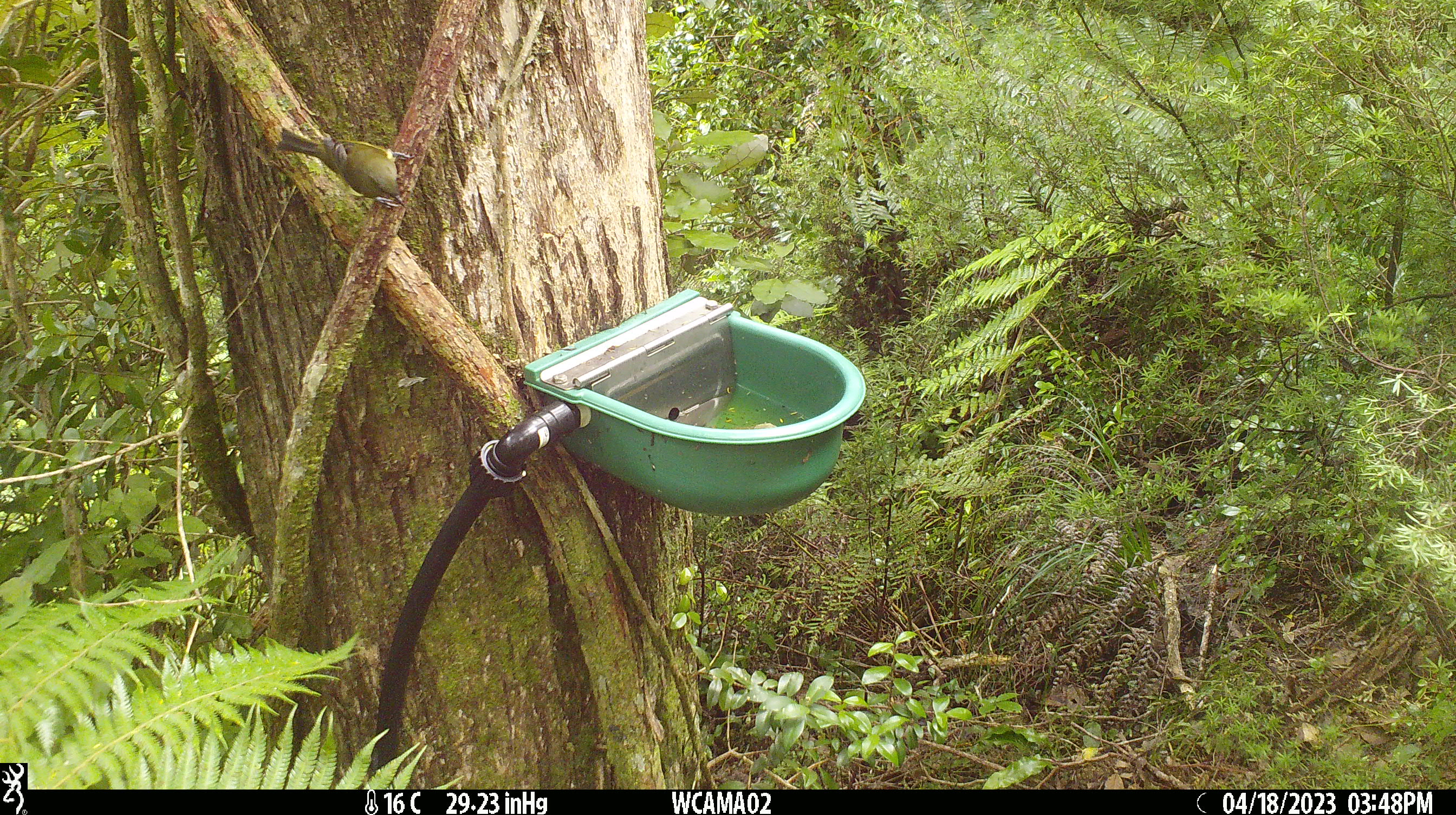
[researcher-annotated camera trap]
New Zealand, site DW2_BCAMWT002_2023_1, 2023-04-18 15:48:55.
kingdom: Animalia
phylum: Chordata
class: Aves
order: Passeriformes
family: Meliphagidae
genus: Anthornis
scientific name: Anthornis melanura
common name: new zealand bellbird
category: bellbird